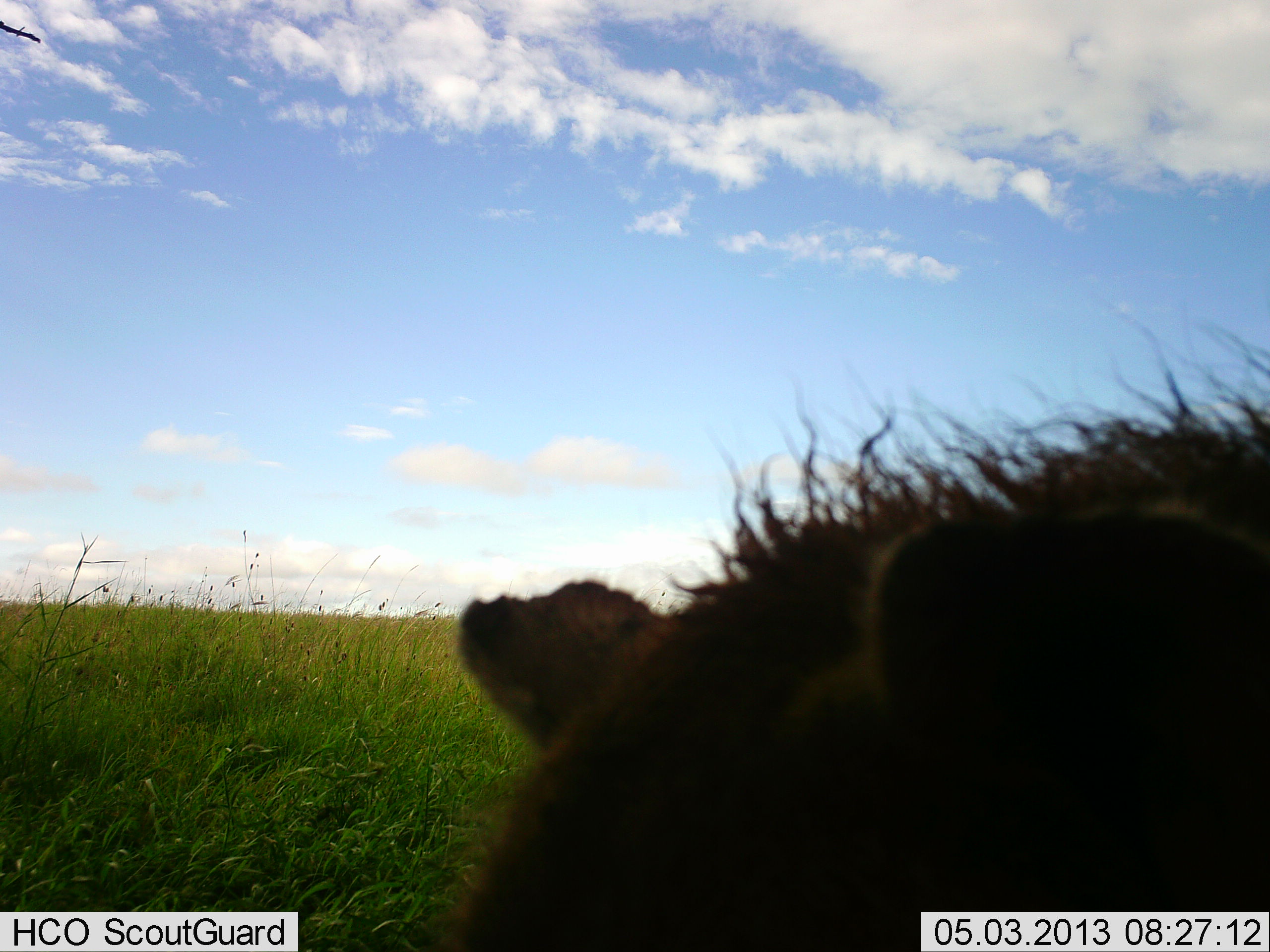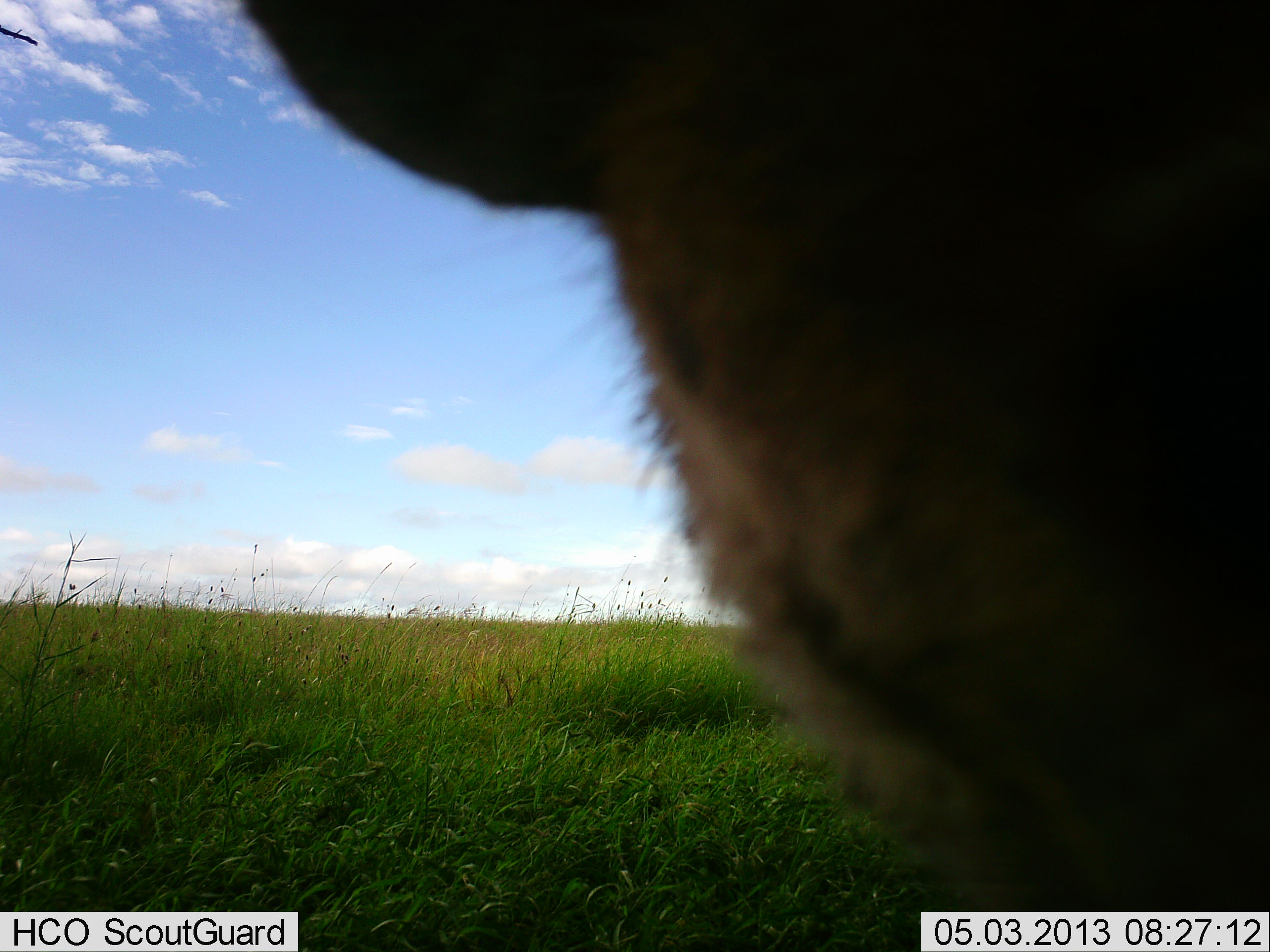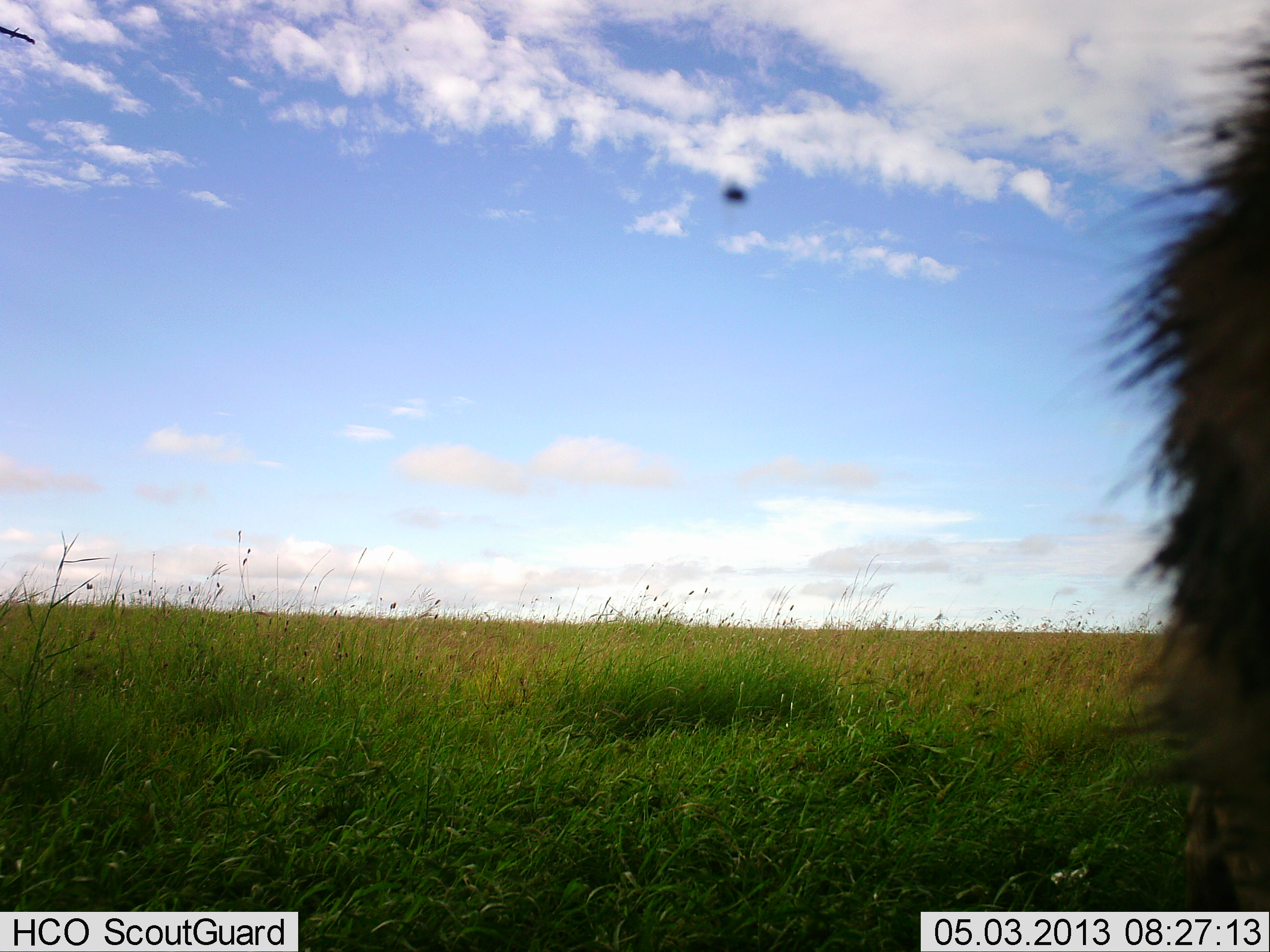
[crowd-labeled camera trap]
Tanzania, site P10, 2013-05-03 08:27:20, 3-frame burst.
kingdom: Animalia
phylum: Chordata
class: Mammalia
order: Carnivora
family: Hyaenidae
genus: Crocuta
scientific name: Crocuta crocuta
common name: spotted hyena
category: hyenaspotted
Hyenaspotted (spotted hyena) (Crocuta crocuta), count 1. Behavior (volunteer vote fractions): standing 20%, resting 0%, moving 50%, interacting 30%. Young present (vote fraction): 0%. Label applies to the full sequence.